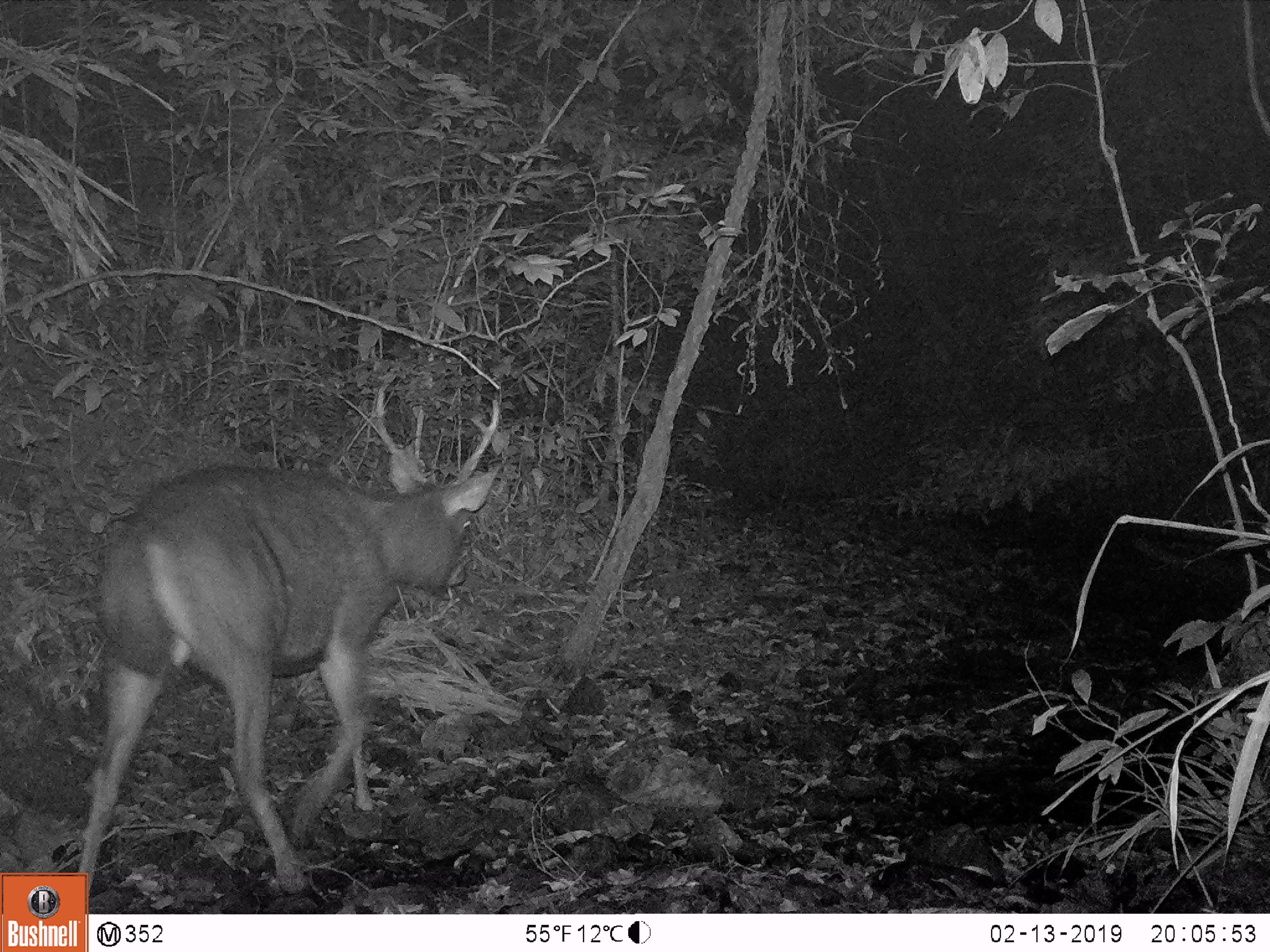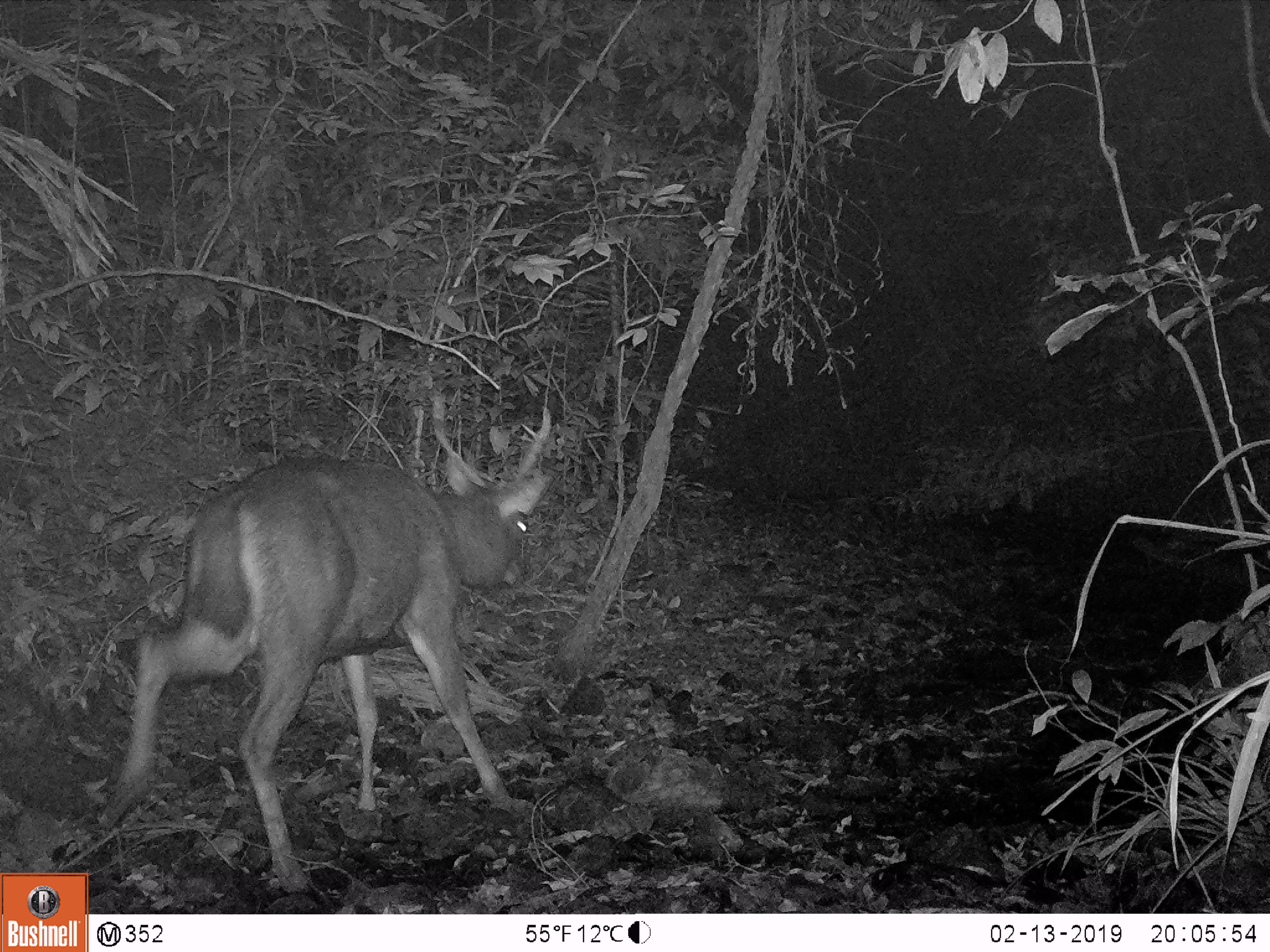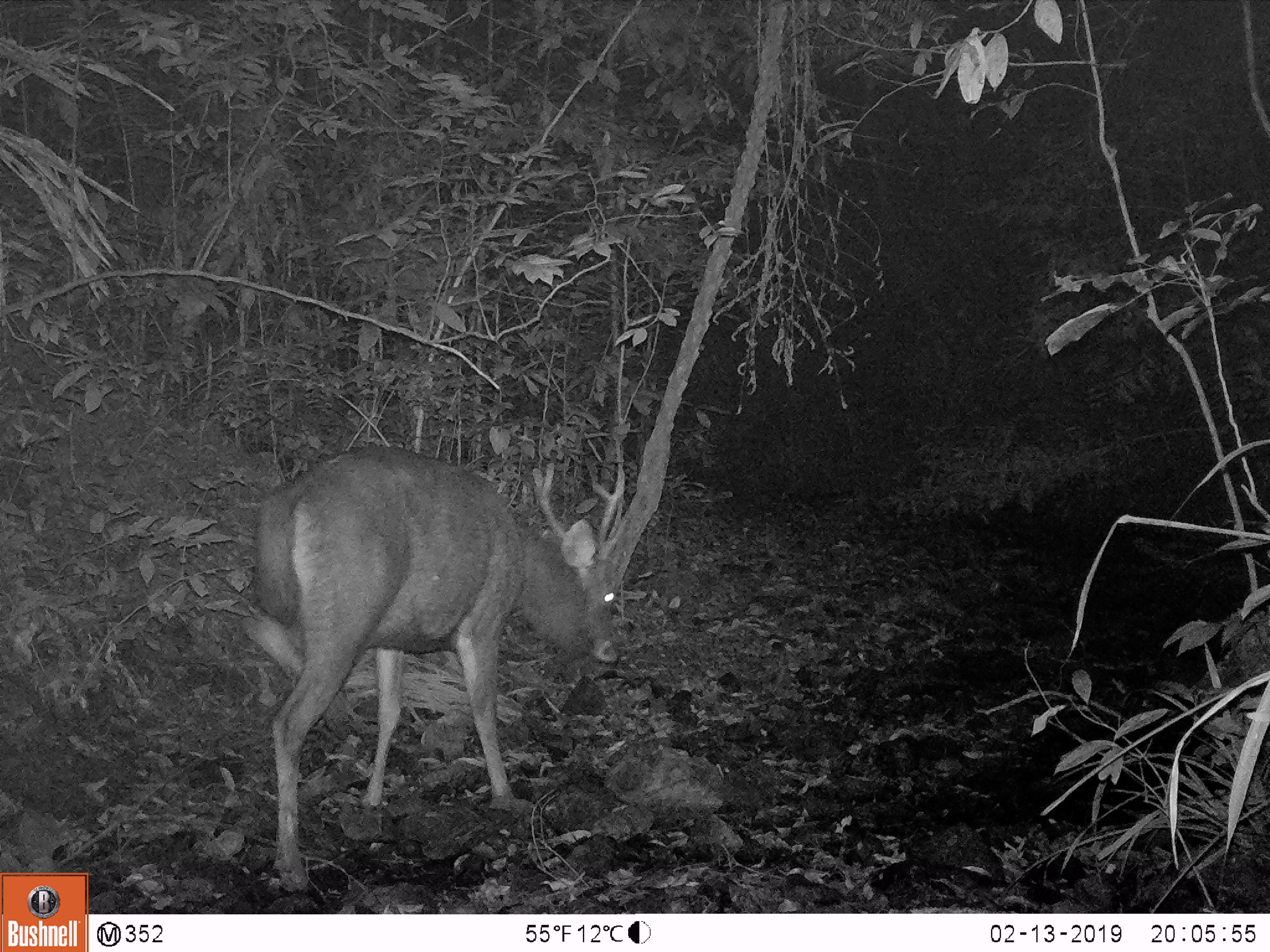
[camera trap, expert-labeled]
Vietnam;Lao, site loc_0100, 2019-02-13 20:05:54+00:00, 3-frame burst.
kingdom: Animalia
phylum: Chordata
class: Mammalia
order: Artiodactyla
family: Cervidae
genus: Rusa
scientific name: Rusa unicolor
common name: sambar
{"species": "sambar (Rusa unicolor)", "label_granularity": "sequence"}